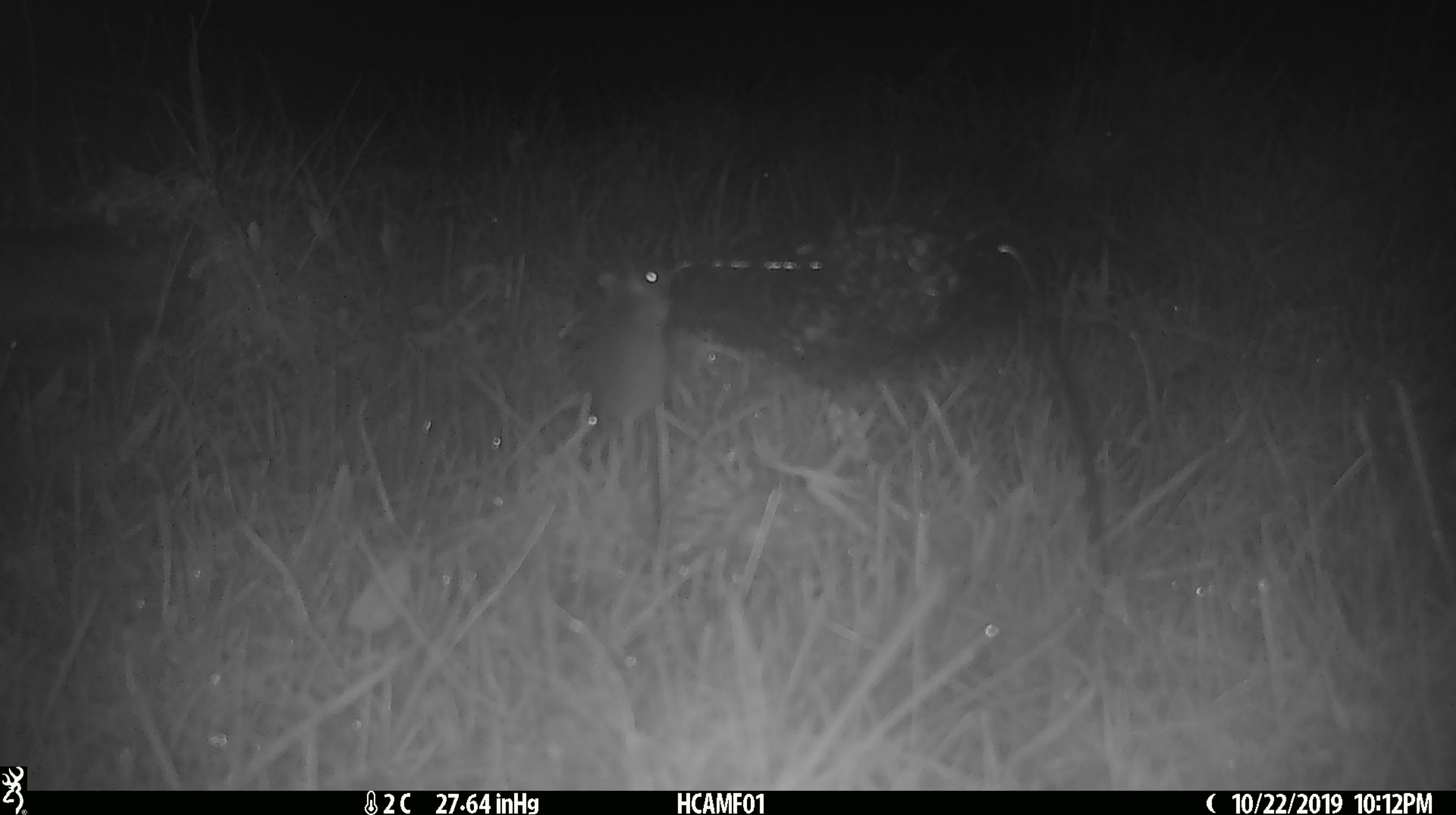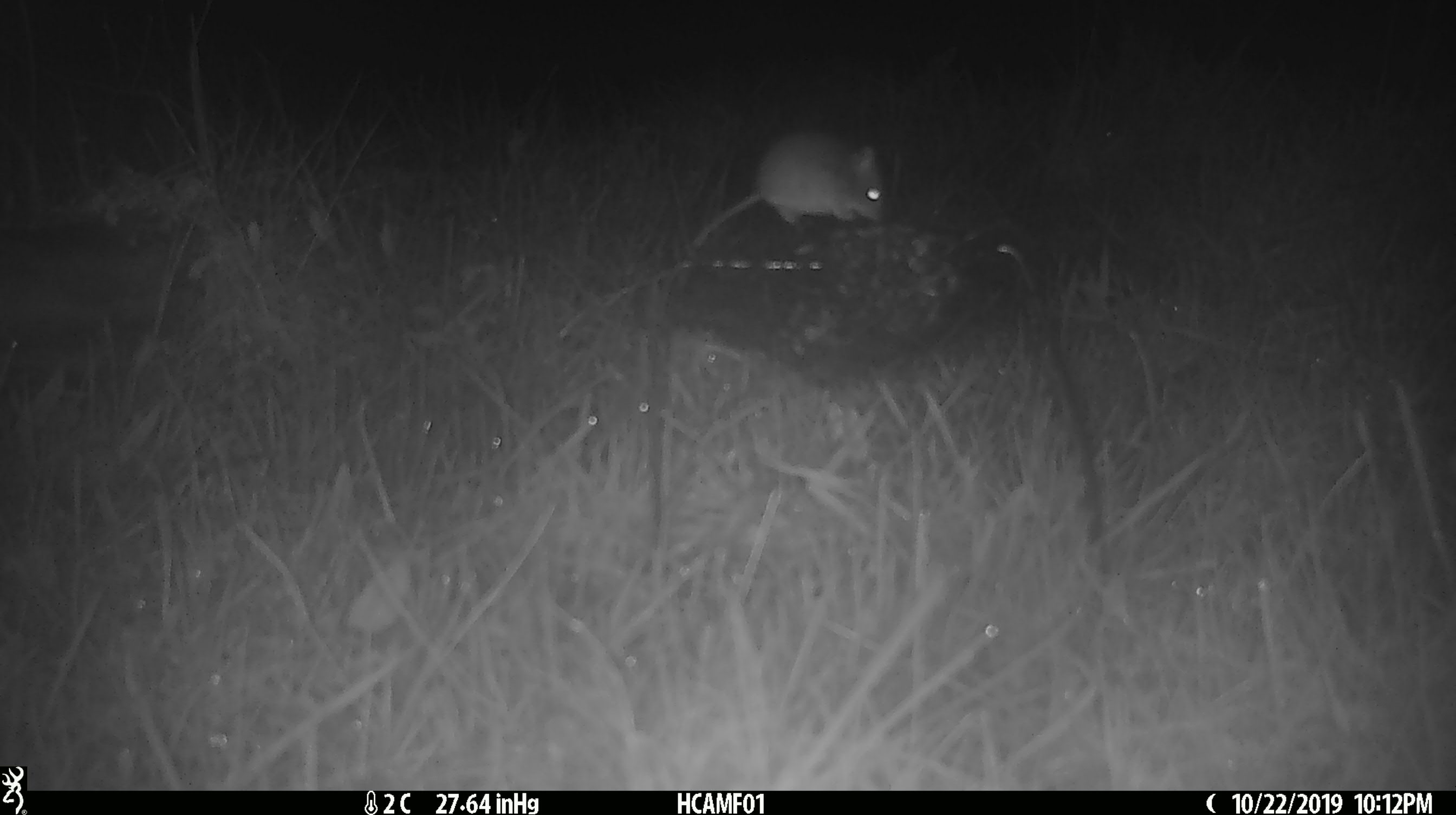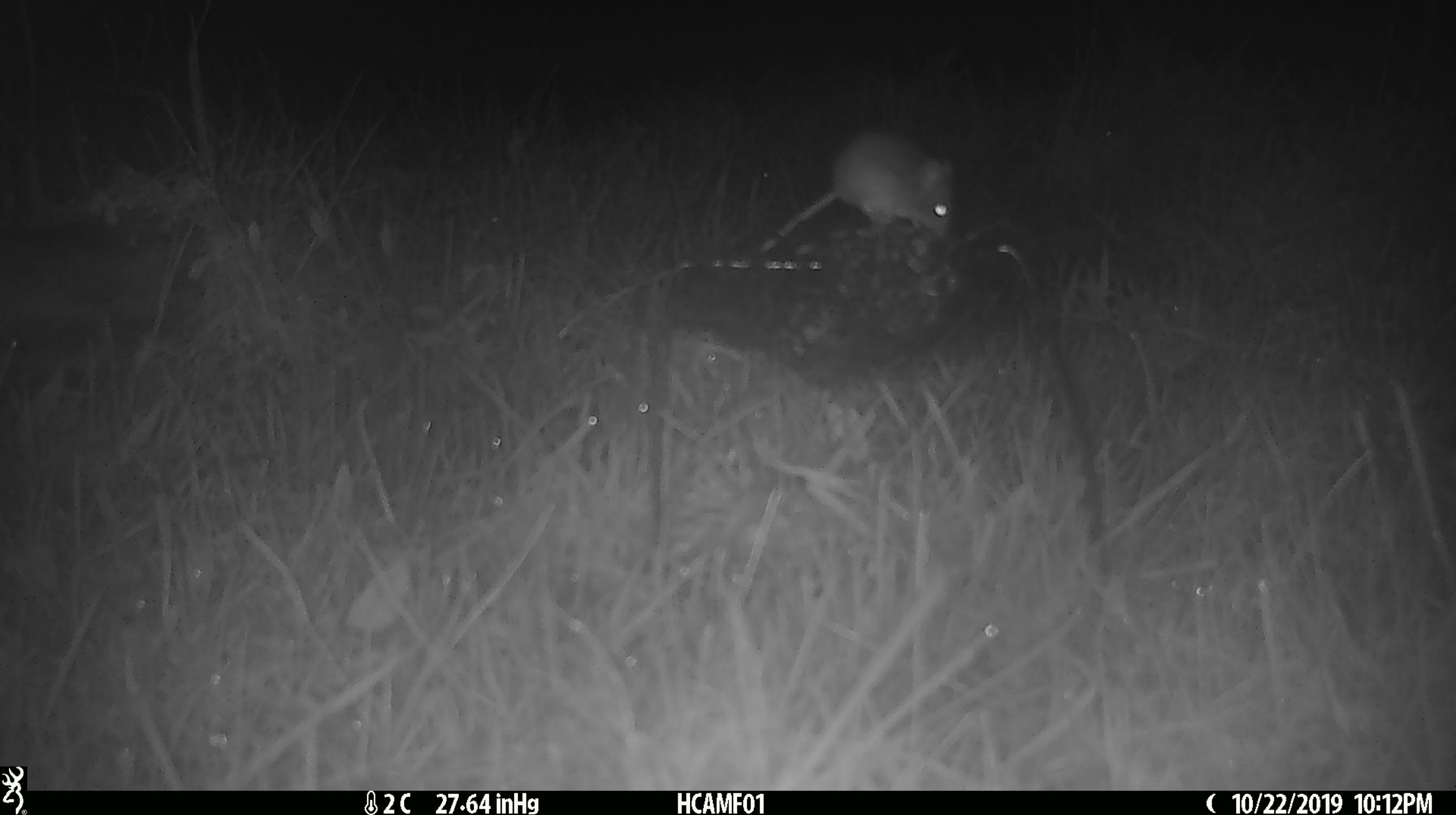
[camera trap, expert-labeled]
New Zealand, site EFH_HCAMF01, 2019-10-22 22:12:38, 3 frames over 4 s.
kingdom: Animalia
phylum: Chordata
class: Mammalia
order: Rodentia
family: Muridae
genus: Mus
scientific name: Mus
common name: mouse